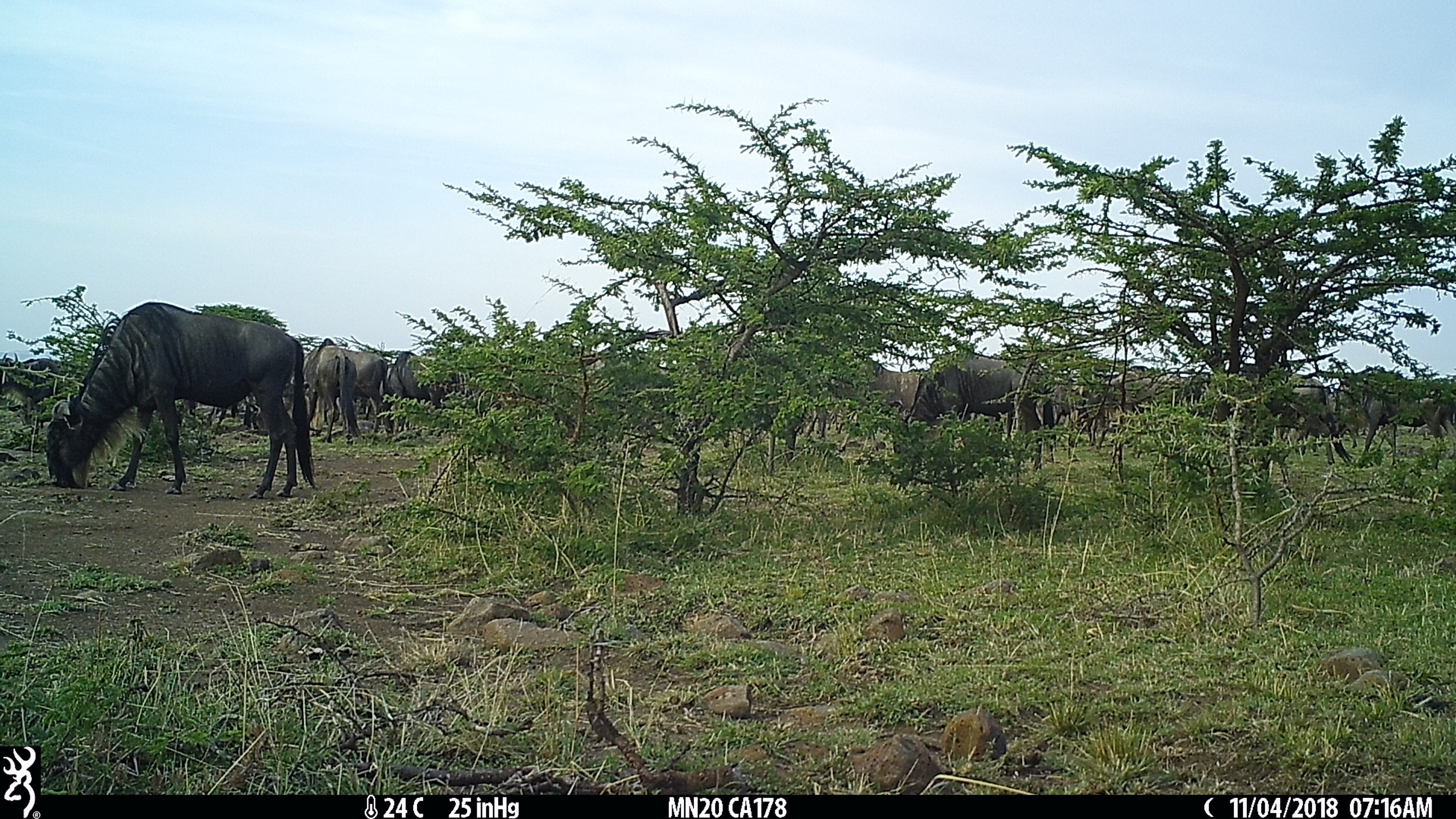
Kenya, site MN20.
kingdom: Animalia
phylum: Chordata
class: Mammalia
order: Artiodactyla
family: Bovidae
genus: Connochaetes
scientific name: Connochaetes taurinus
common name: blue wildebeest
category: wildebeest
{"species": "wildebeest (blue wildebeest) (Connochaetes taurinus)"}